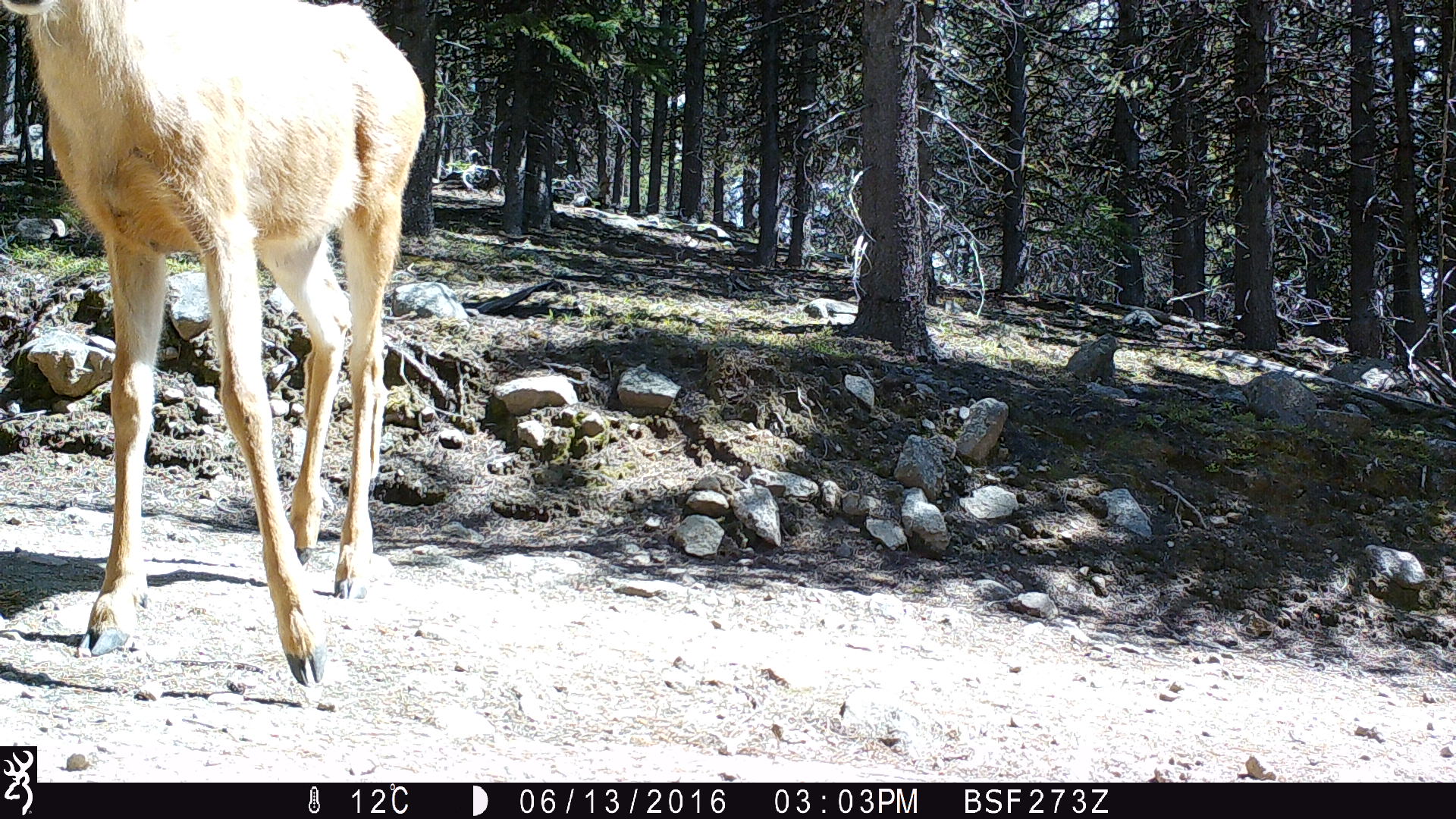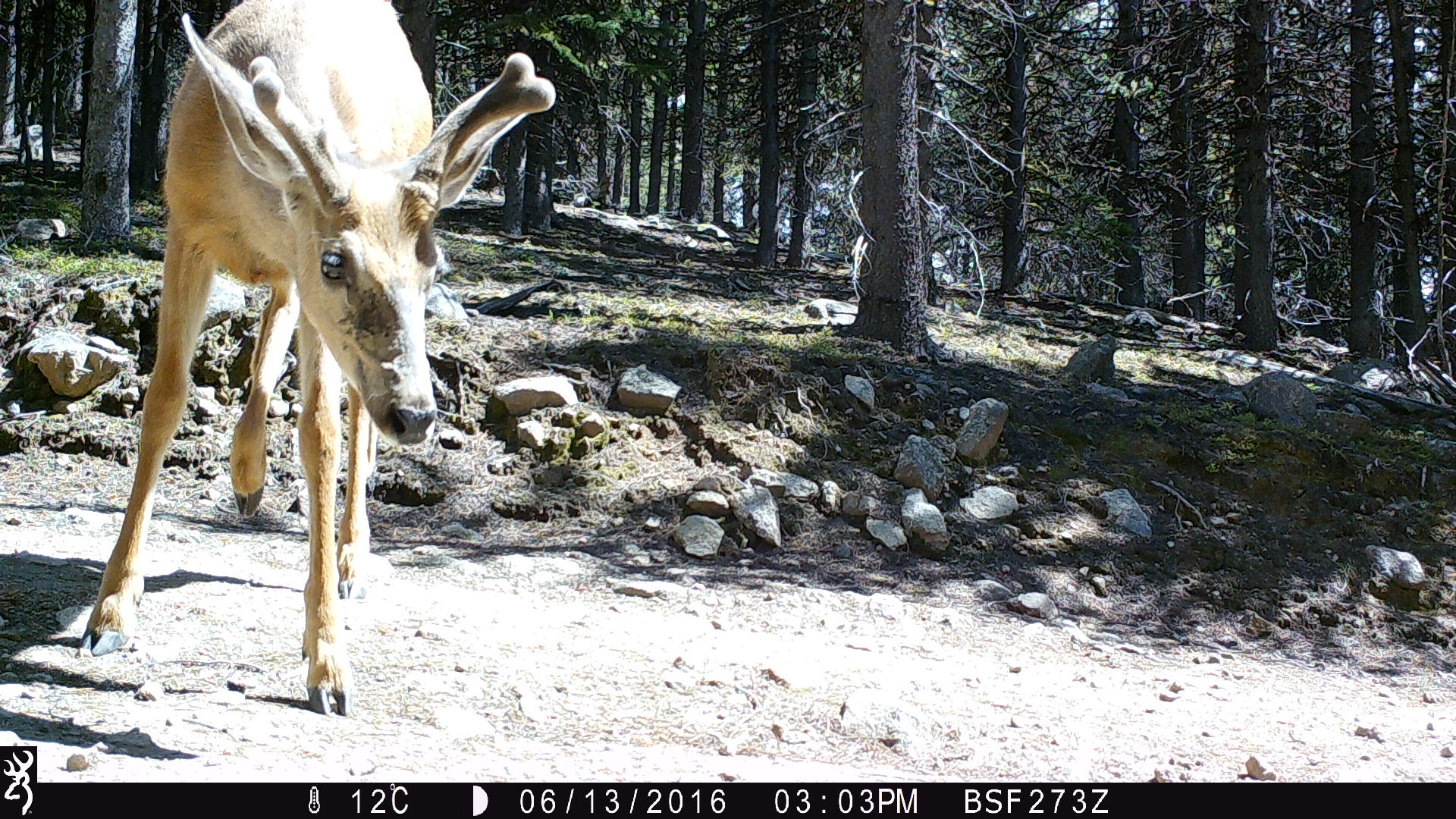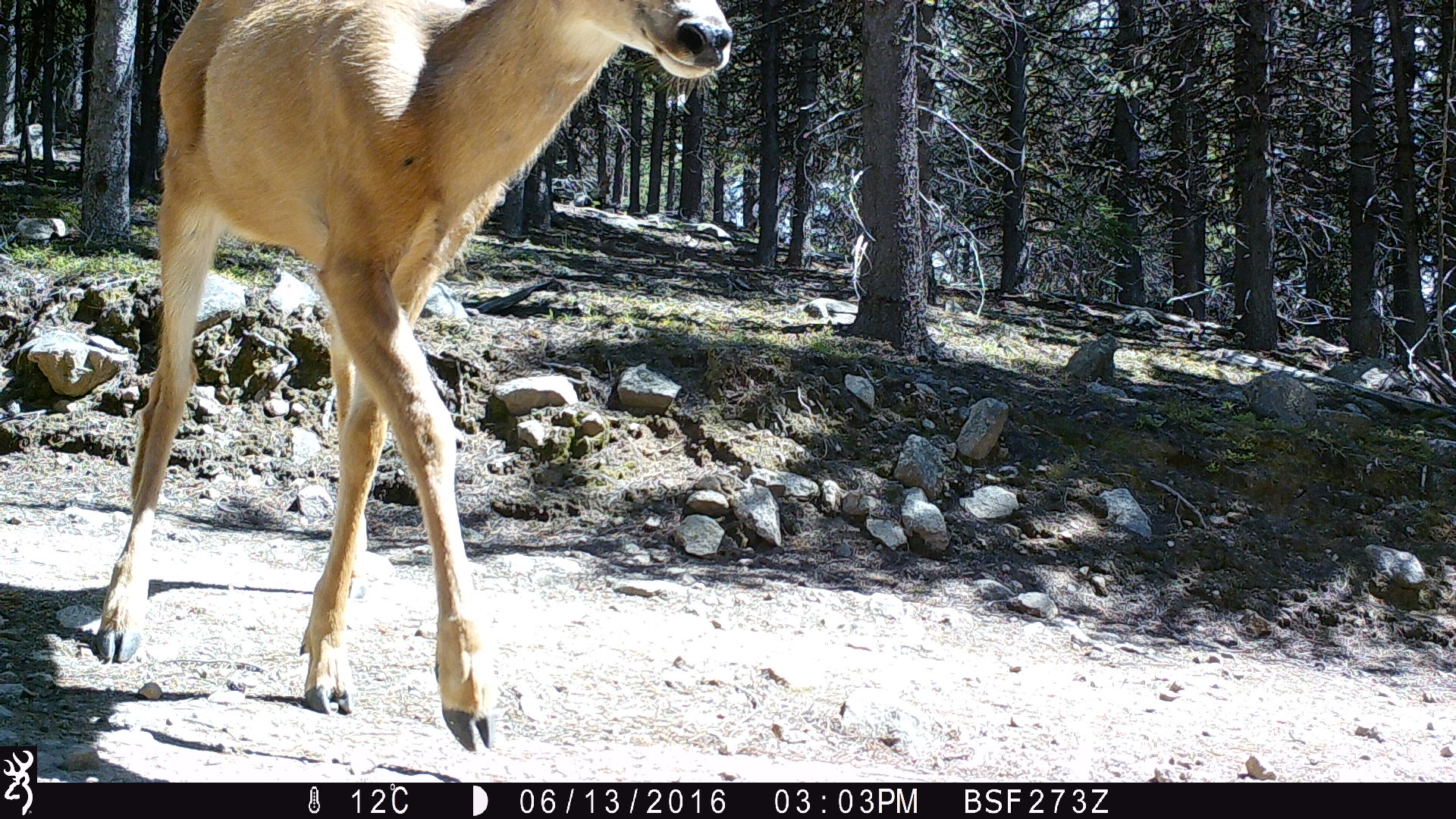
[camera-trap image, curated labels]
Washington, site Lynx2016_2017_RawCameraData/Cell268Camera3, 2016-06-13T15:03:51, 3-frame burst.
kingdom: Animalia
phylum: Chordata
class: Mammalia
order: Artiodactyla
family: Cervidae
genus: Odocoileus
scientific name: Odocoileus hemionus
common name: mule deer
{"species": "Odocoileus hemionus (mule deer)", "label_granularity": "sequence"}